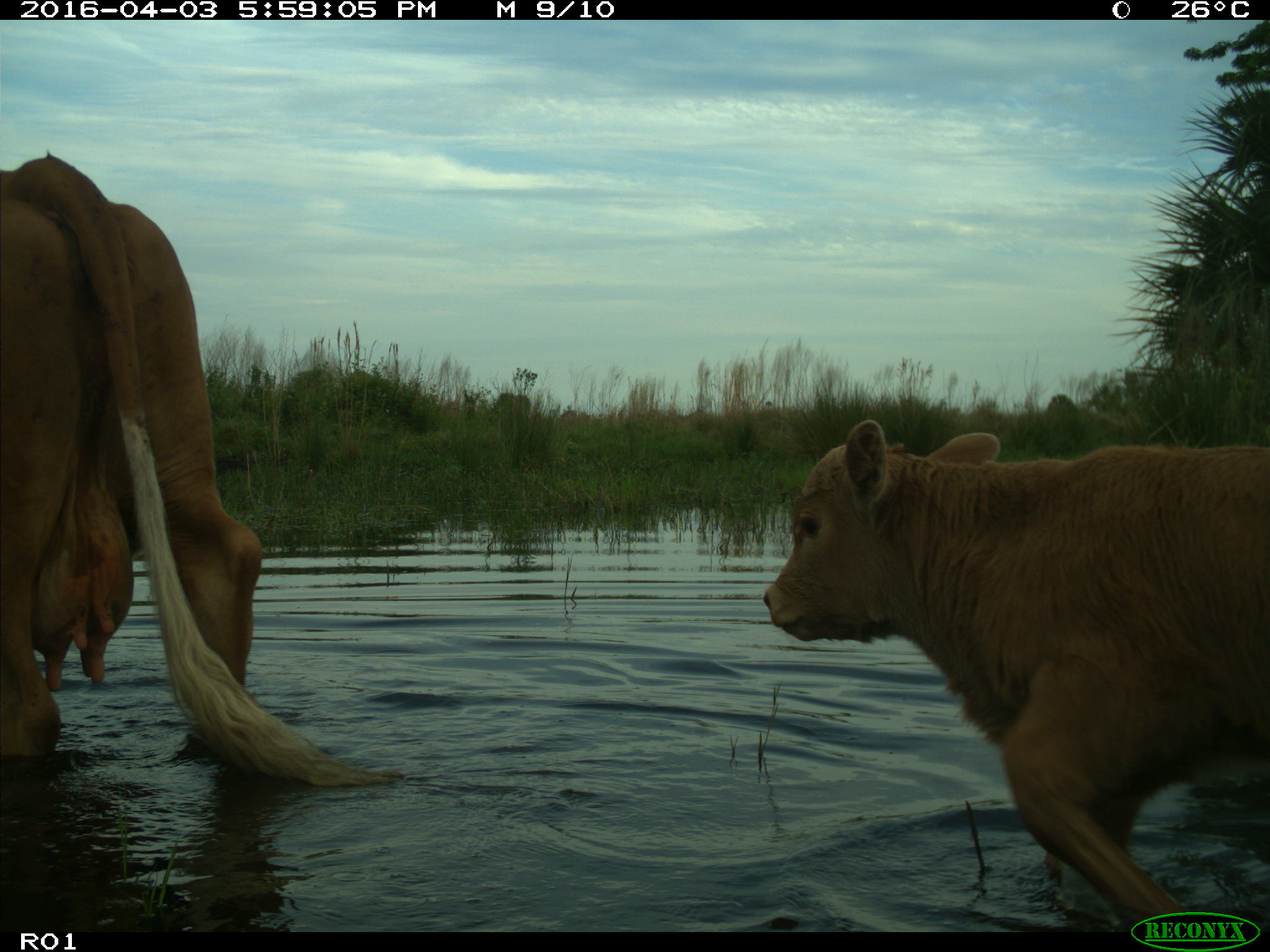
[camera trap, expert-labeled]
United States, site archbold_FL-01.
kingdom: Animalia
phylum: Chordata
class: Mammalia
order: Artiodactyla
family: Bovidae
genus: Bos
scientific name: Bos taurus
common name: domestic cow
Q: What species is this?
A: Bos taurus (domestic cow).